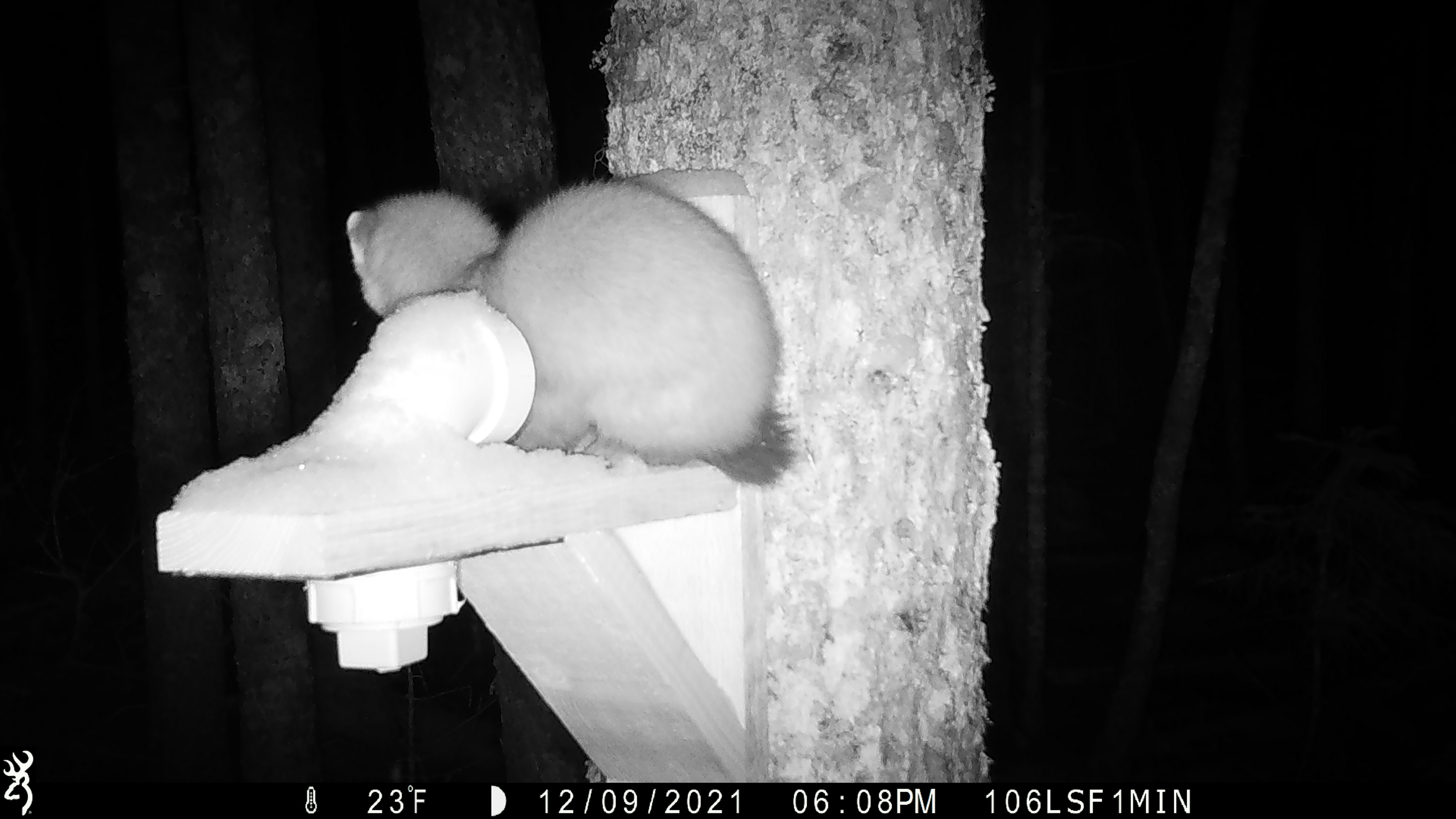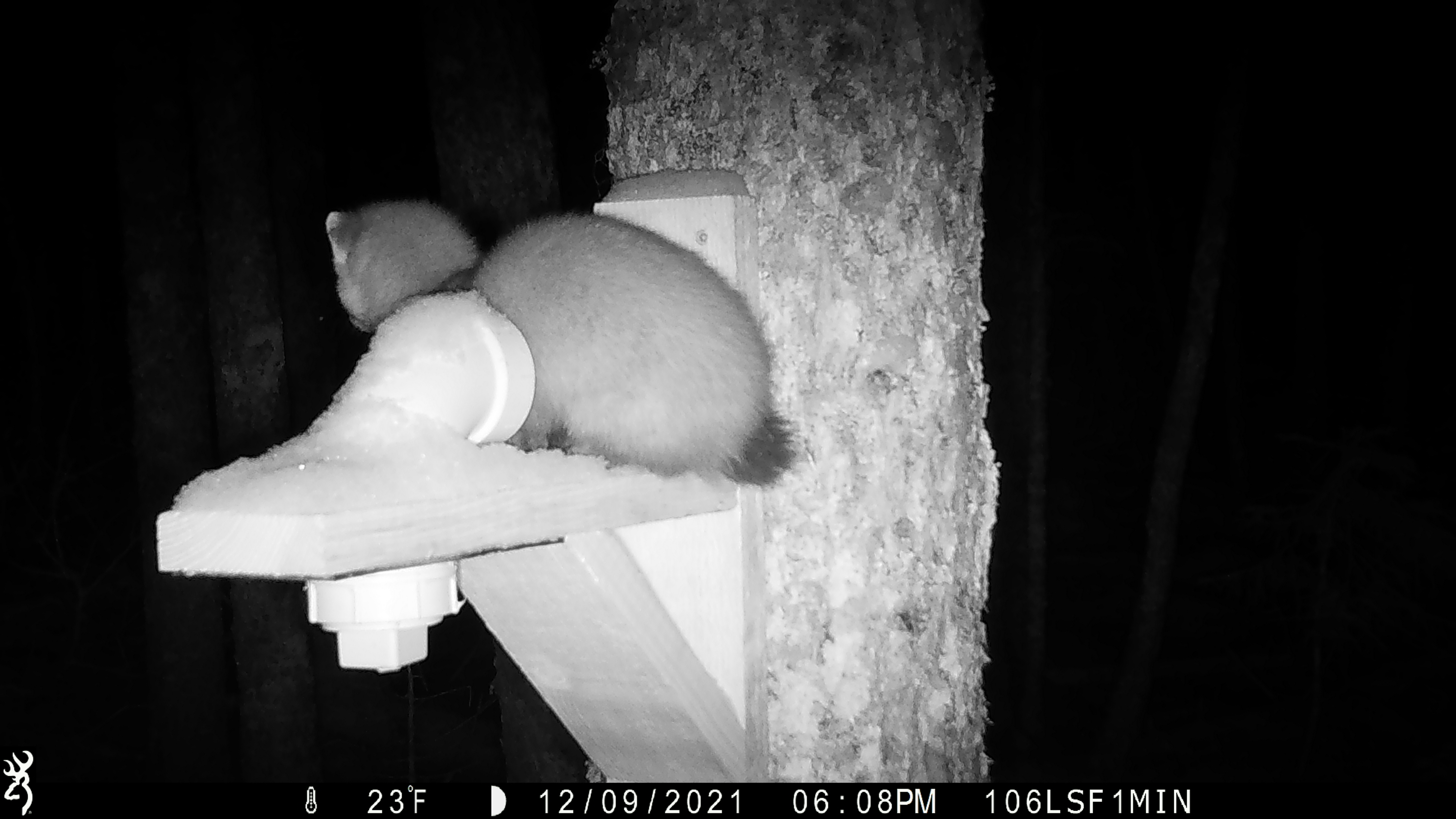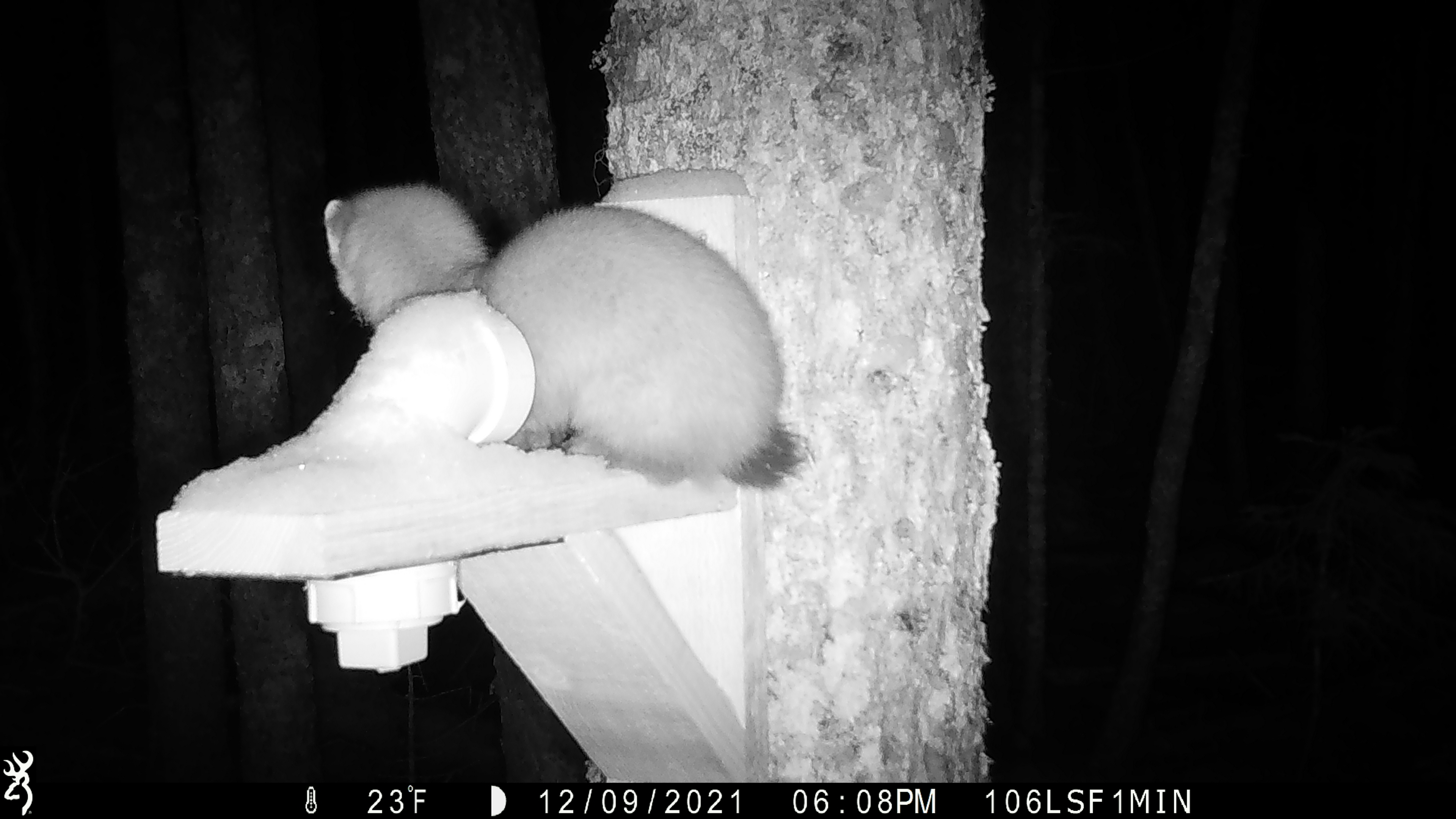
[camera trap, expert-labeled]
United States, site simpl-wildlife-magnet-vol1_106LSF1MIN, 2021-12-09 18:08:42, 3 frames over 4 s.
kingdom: Animalia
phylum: Chordata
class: Mammalia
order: Carnivora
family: Mustelidae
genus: Martes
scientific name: Martes americana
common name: american marten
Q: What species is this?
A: American marten (Martes americana).